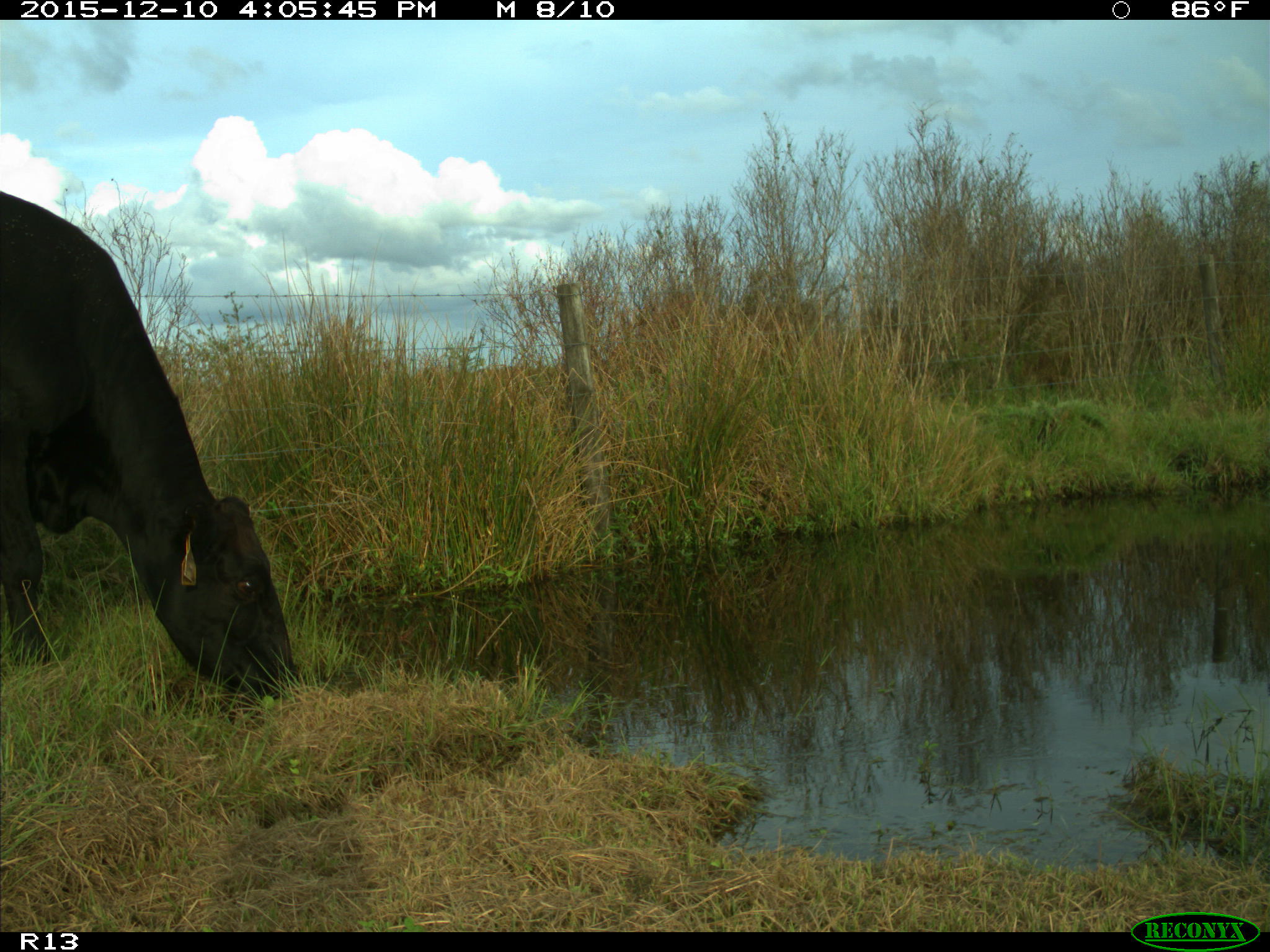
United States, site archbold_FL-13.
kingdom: Animalia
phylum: Chordata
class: Mammalia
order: Artiodactyla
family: Bovidae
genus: Bos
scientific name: Bos taurus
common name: domestic cow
Bos taurus (domestic cow).